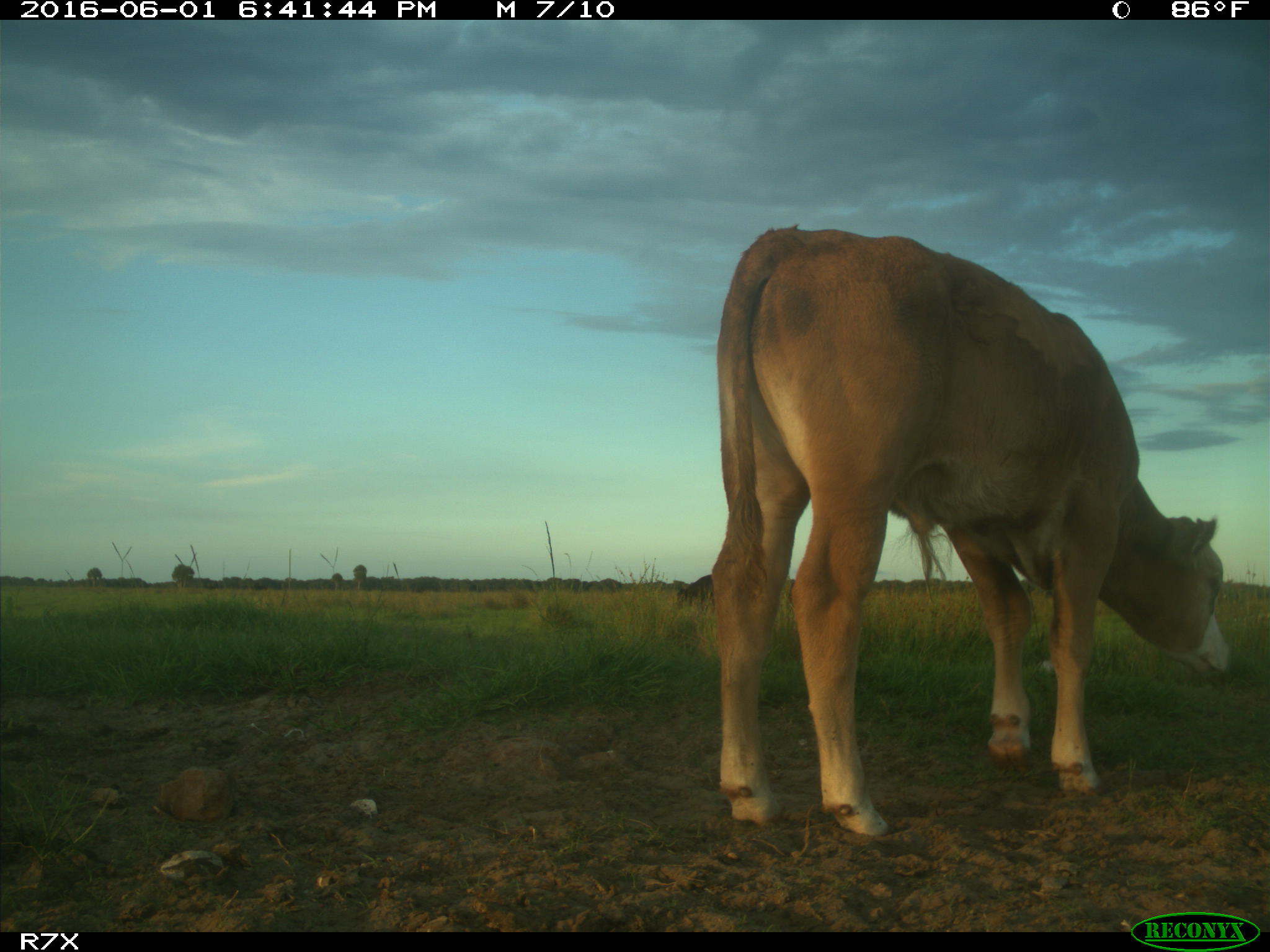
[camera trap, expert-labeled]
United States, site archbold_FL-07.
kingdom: Animalia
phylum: Chordata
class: Mammalia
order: Artiodactyla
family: Bovidae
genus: Bos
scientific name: Bos taurus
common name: domestic cow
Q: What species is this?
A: Bos taurus (domestic cow).